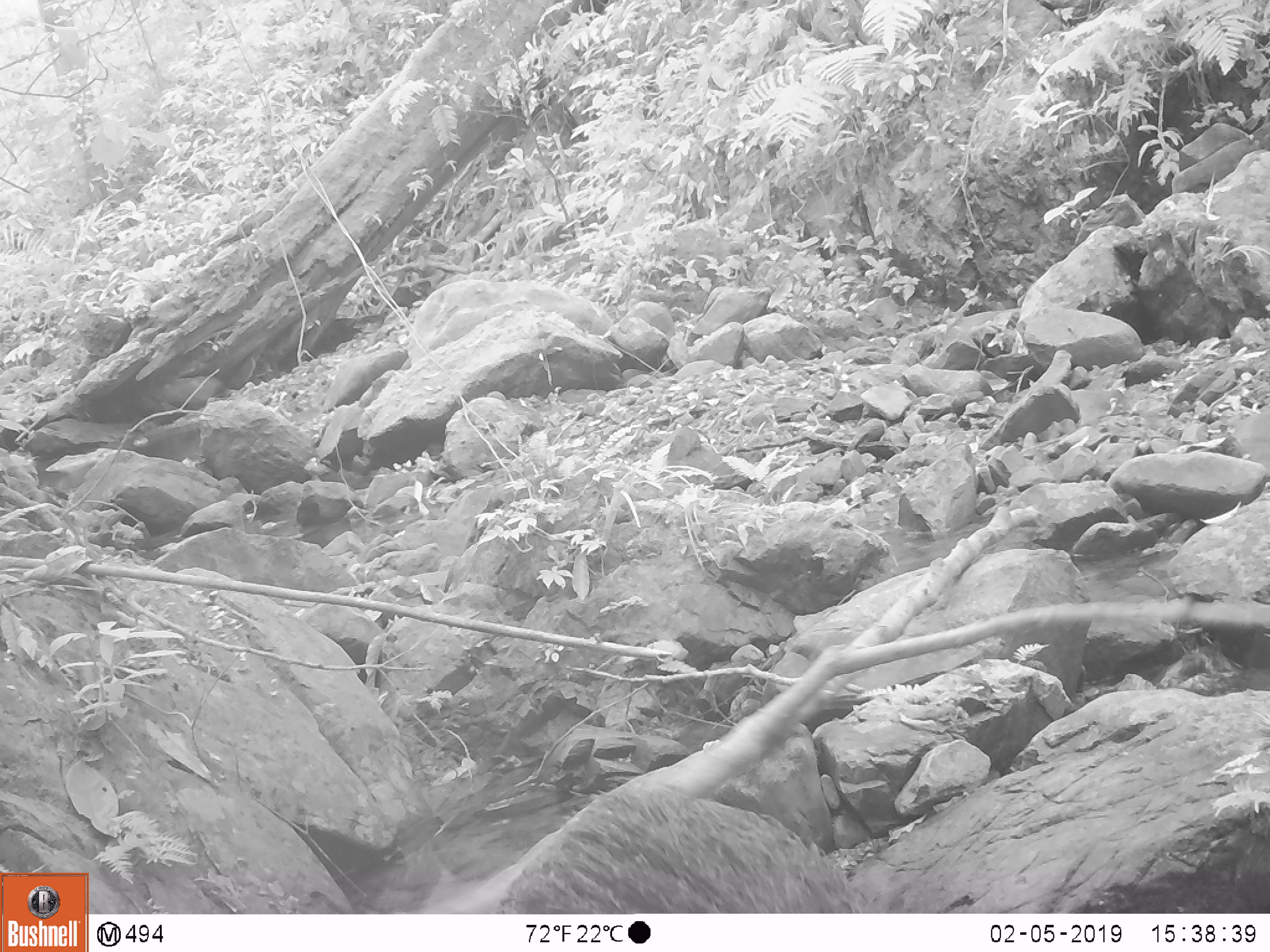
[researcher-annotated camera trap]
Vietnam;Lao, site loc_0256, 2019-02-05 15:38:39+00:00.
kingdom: Animalia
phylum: Chordata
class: Mammalia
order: Artiodactyla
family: Suidae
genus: Sus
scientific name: Sus scrofa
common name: eurasian wild pig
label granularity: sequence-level